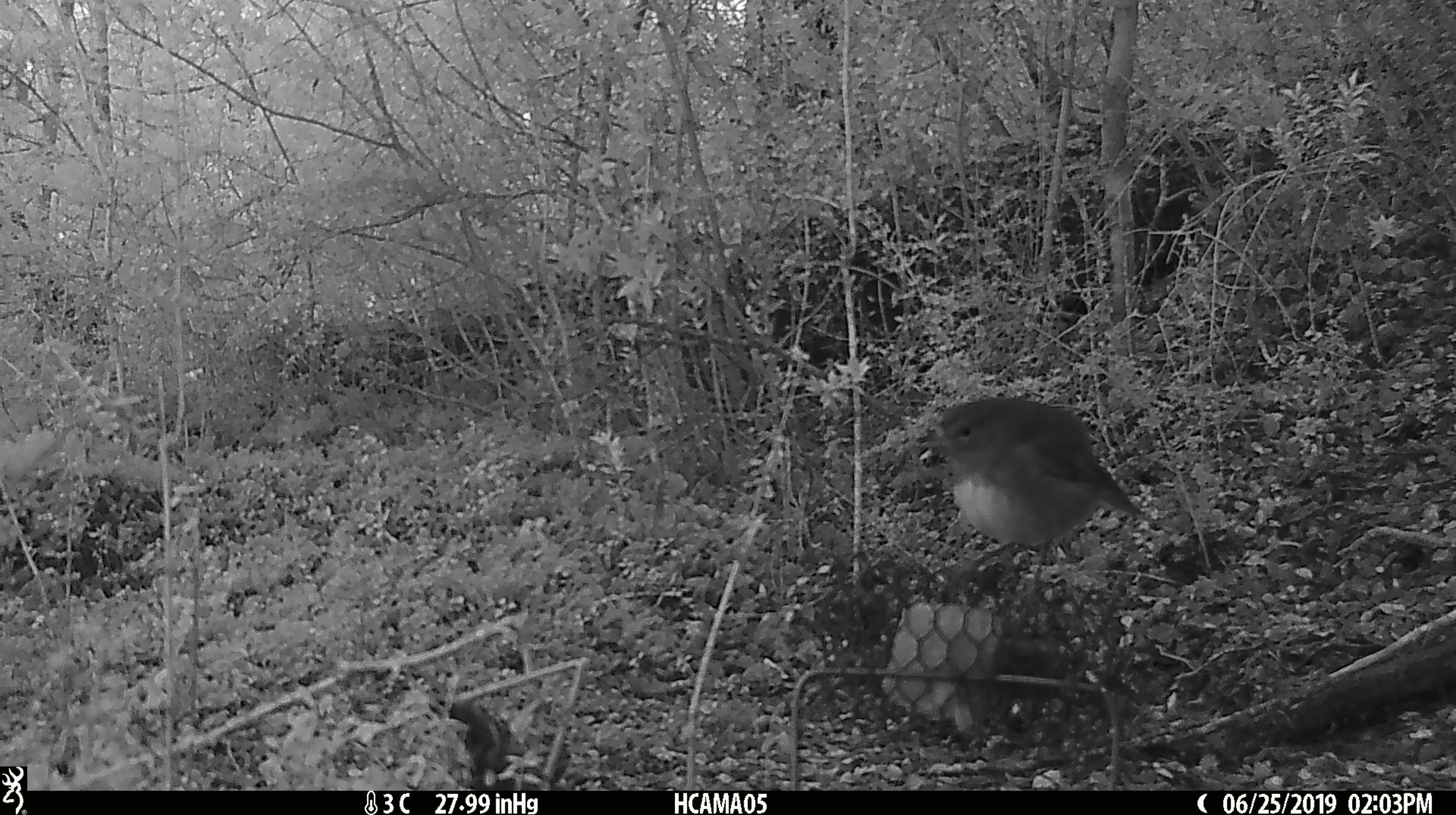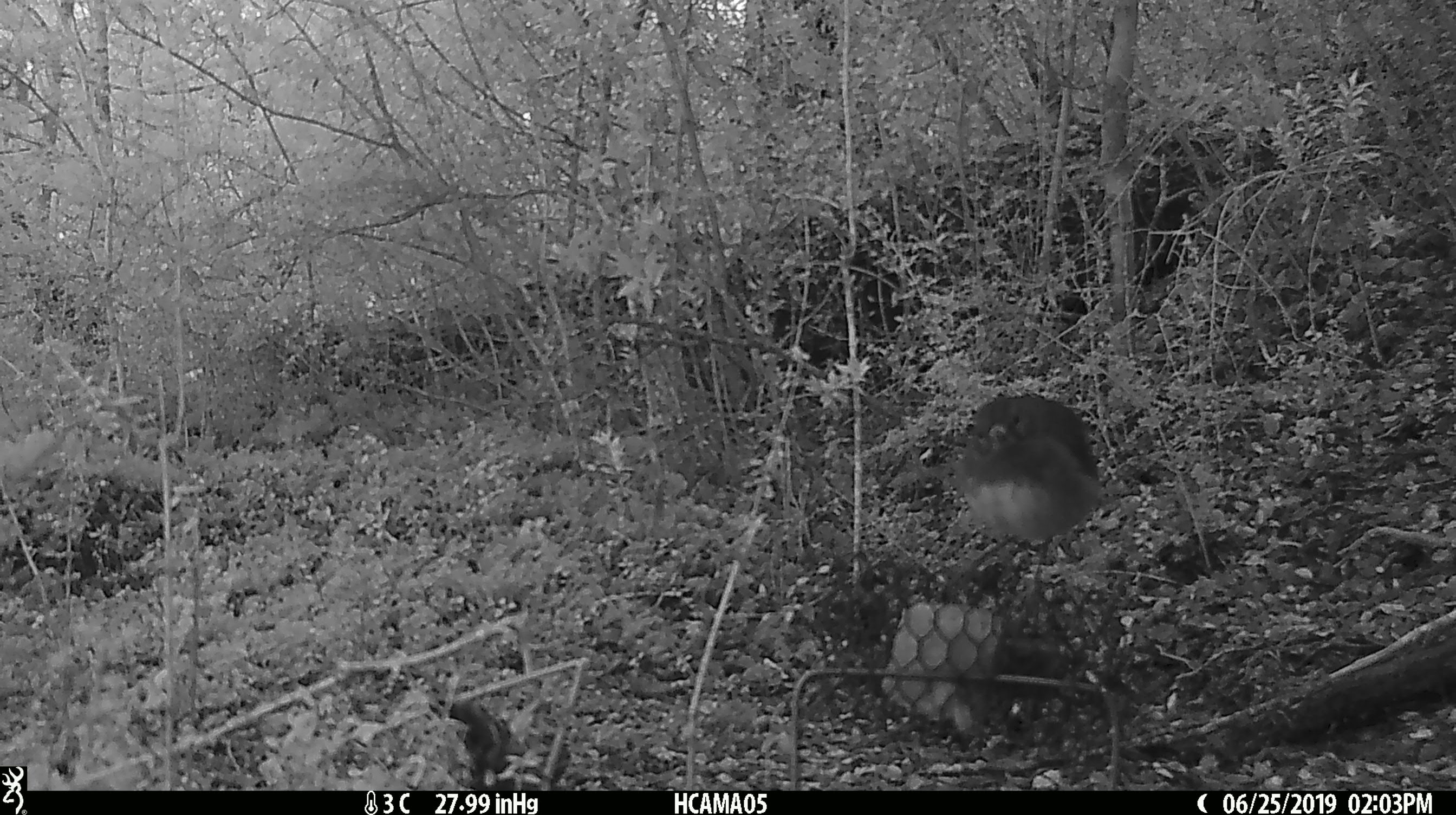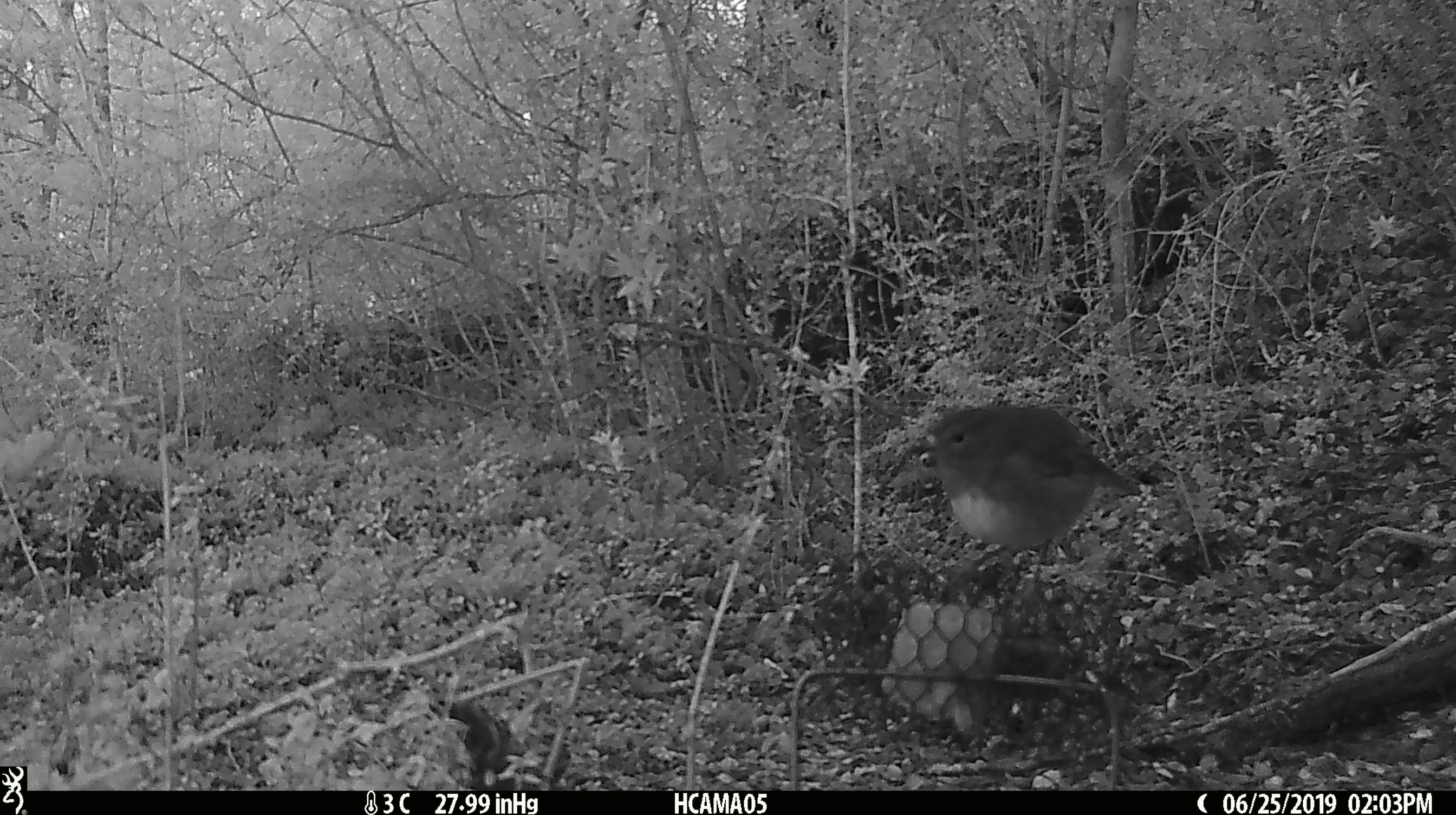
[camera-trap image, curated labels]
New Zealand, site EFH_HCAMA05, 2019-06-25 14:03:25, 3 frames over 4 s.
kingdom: Animalia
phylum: Chordata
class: Aves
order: Passeriformes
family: Petroicidae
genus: Petroica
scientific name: Petroica australis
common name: new zealand robin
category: robin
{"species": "robin (new zealand robin) (Petroica australis)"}